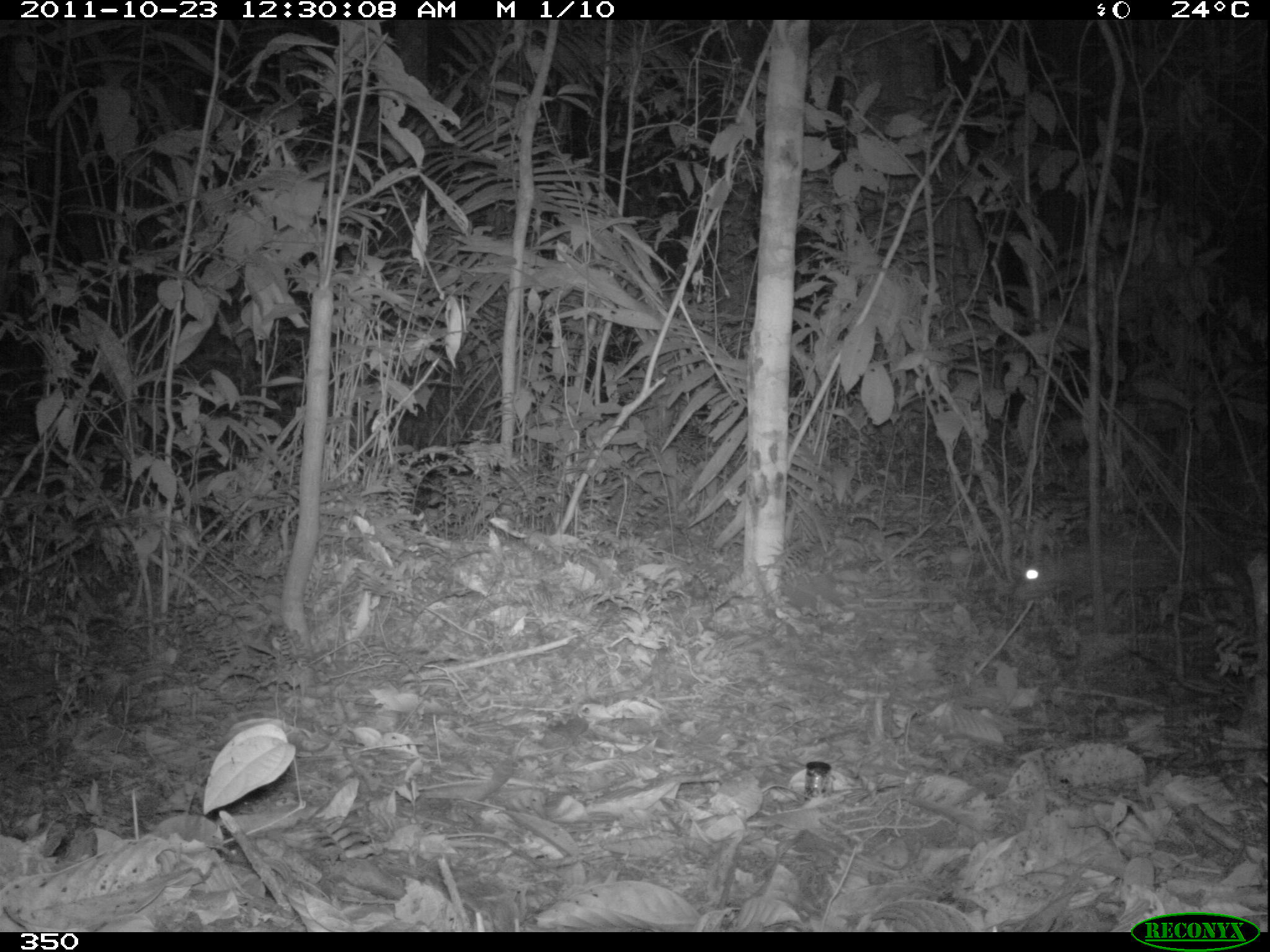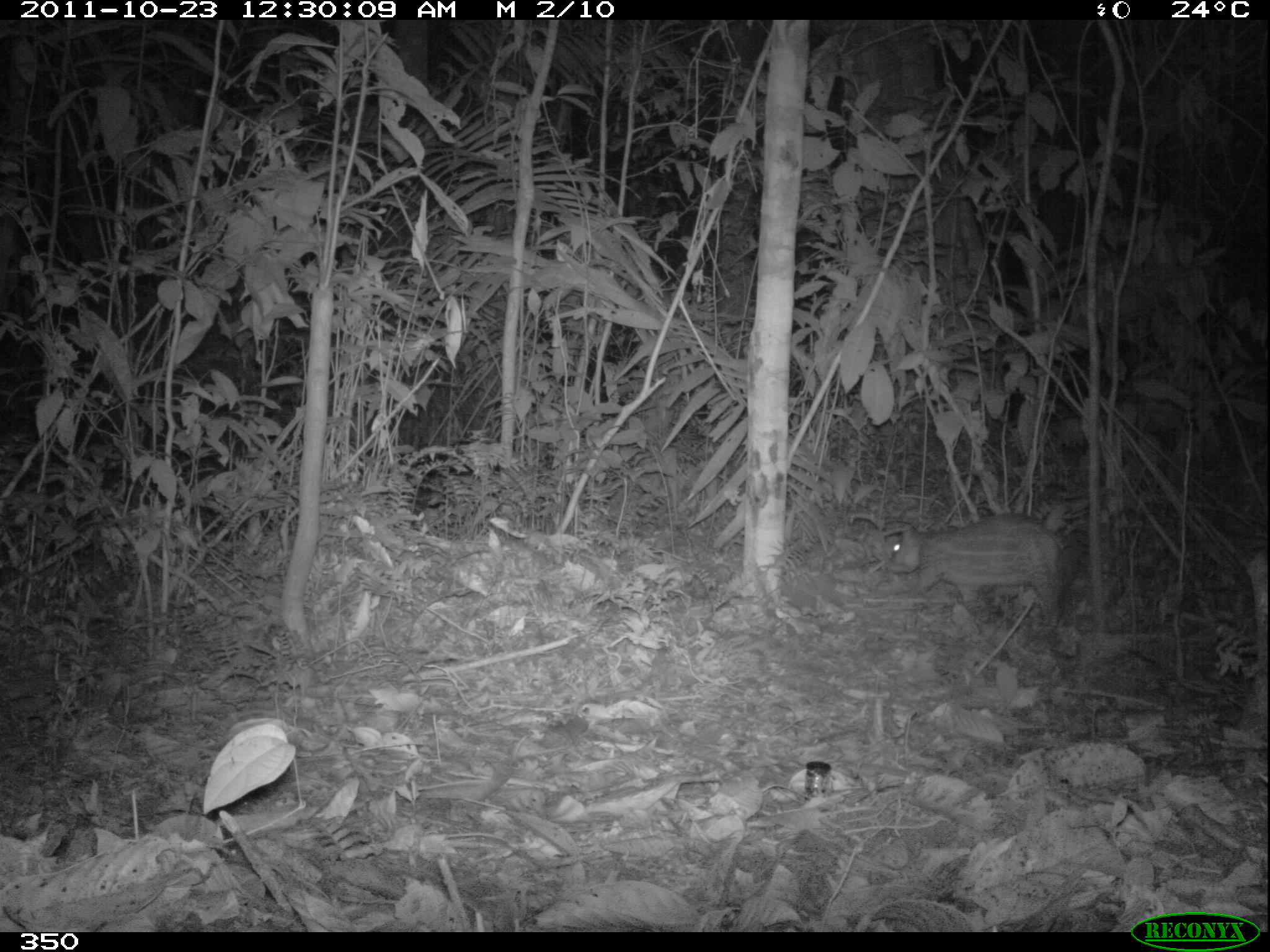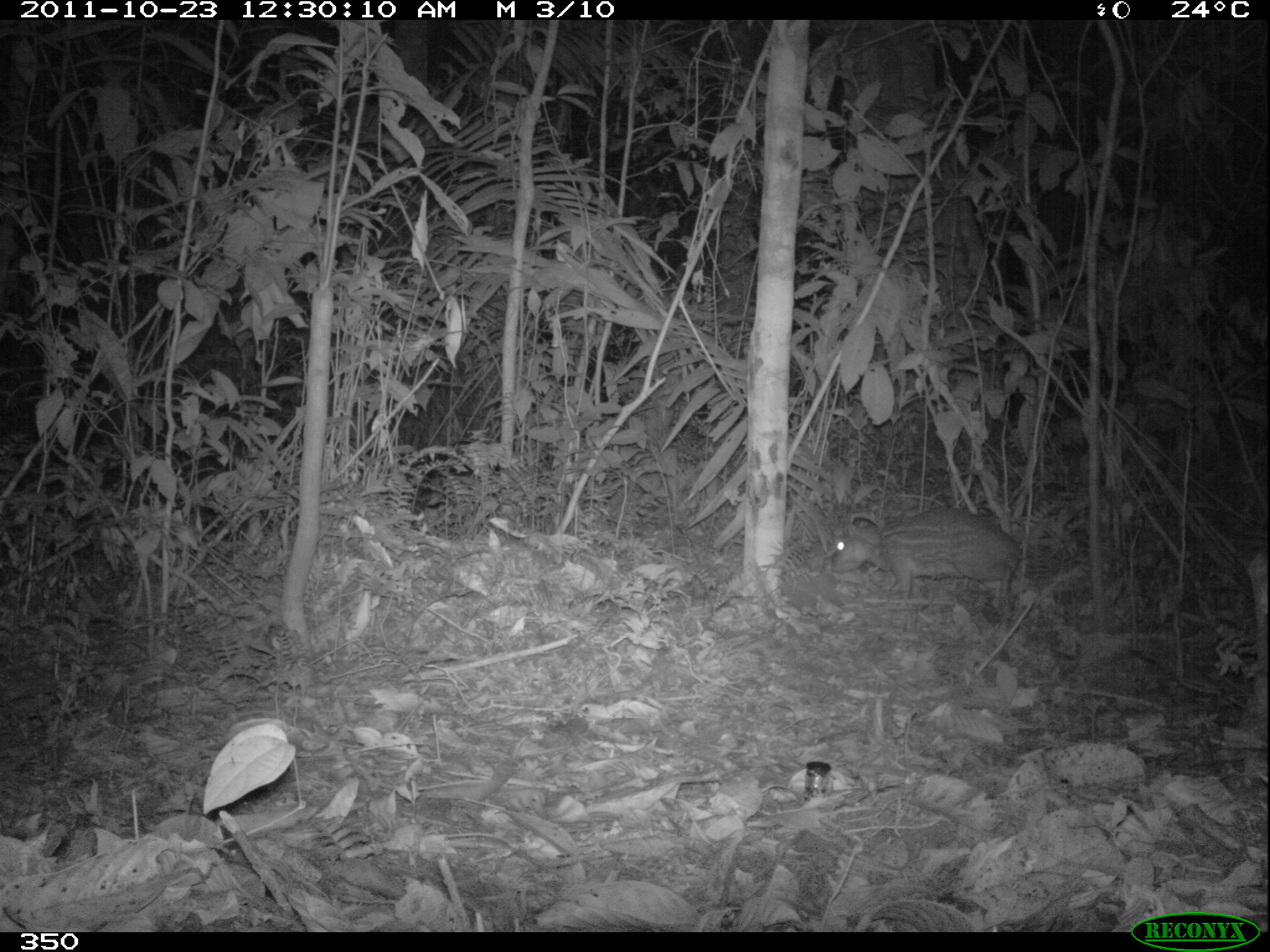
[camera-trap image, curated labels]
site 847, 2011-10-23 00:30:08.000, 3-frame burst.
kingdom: Animalia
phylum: Chordata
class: Mammalia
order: Rodentia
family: Cuniculidae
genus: Cuniculus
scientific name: Cuniculus paca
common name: spotted paca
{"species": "Cuniculus paca (spotted paca)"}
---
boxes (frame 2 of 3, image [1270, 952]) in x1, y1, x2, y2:
cuniculus paca: 881, 512, 1066, 628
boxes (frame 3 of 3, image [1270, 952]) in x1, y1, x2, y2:
cuniculus paca: 829, 505, 1018, 602